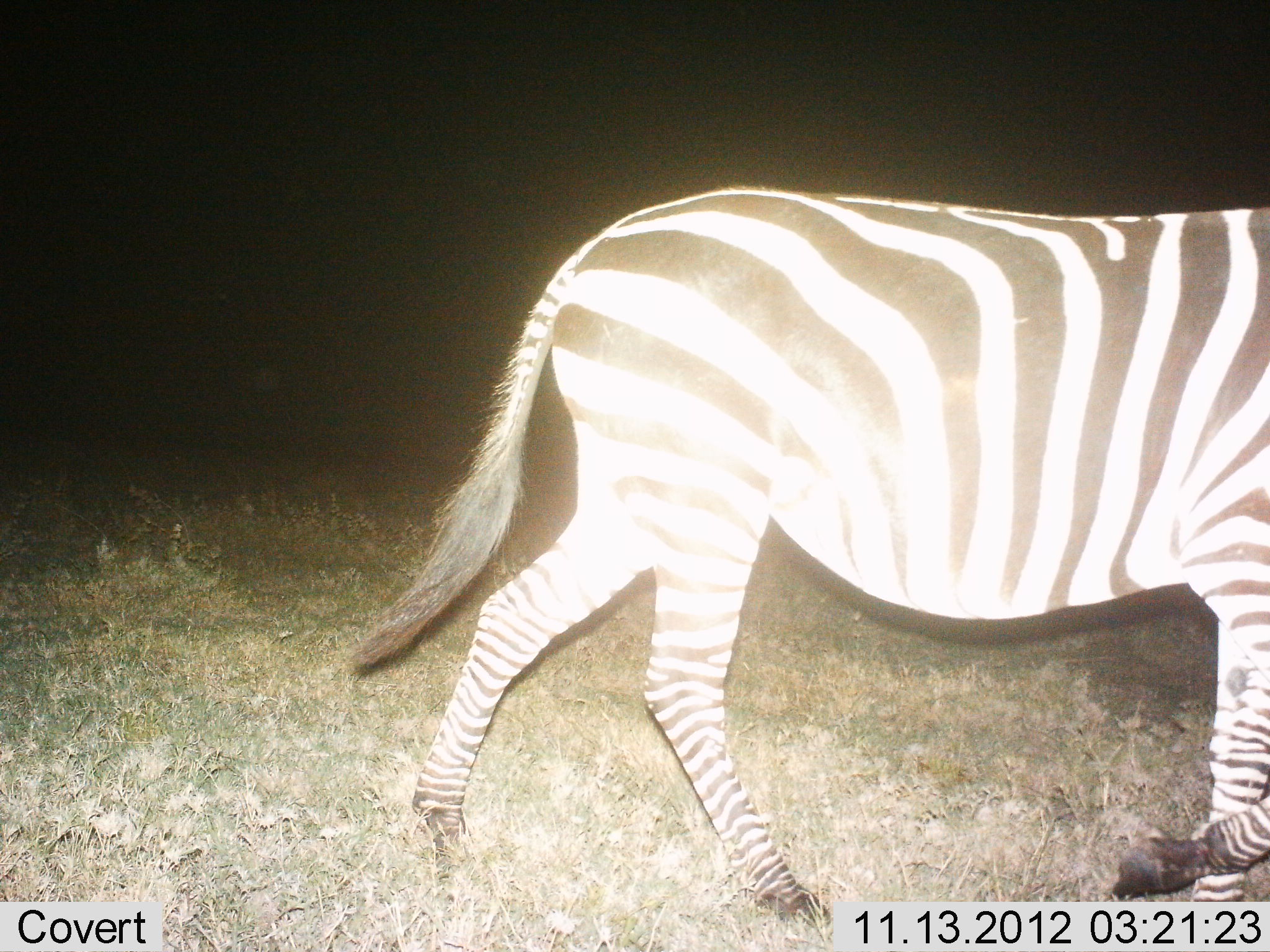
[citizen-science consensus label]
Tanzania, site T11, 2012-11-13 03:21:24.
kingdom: Animalia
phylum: Chordata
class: Mammalia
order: Perissodactyla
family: Equidae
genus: Equus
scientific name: Equus quagga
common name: plains zebra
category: zebra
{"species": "zebra (plains zebra) (Equus quagga)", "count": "1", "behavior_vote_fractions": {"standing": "10%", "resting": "0%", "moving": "90%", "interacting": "0%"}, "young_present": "0%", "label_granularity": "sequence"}